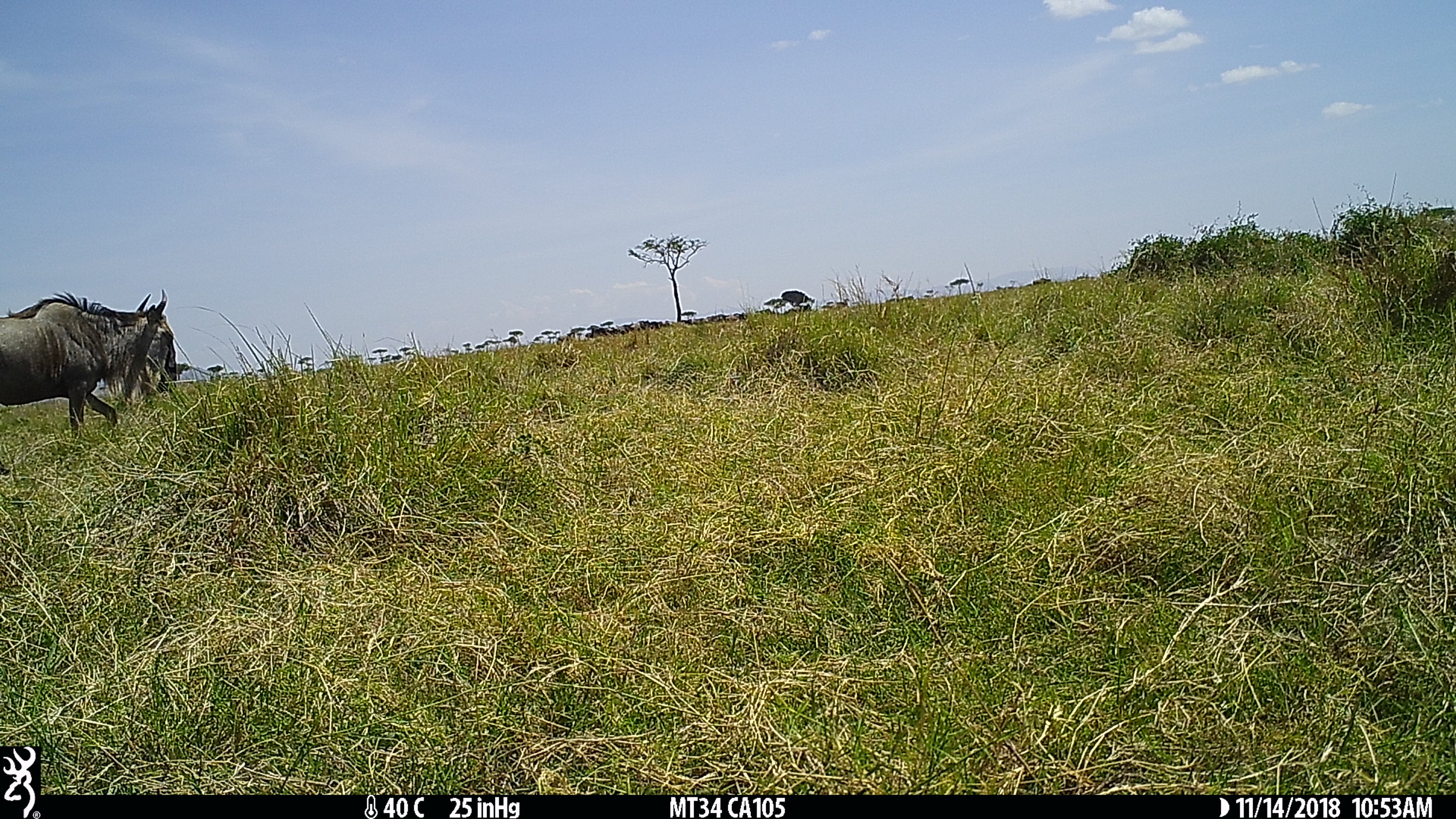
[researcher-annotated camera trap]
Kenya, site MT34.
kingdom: Animalia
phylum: Chordata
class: Mammalia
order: Artiodactyla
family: Bovidae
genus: Connochaetes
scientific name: Connochaetes taurinus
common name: blue wildebeest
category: wildebeest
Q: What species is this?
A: Wildebeest (blue wildebeest) (Connochaetes taurinus).